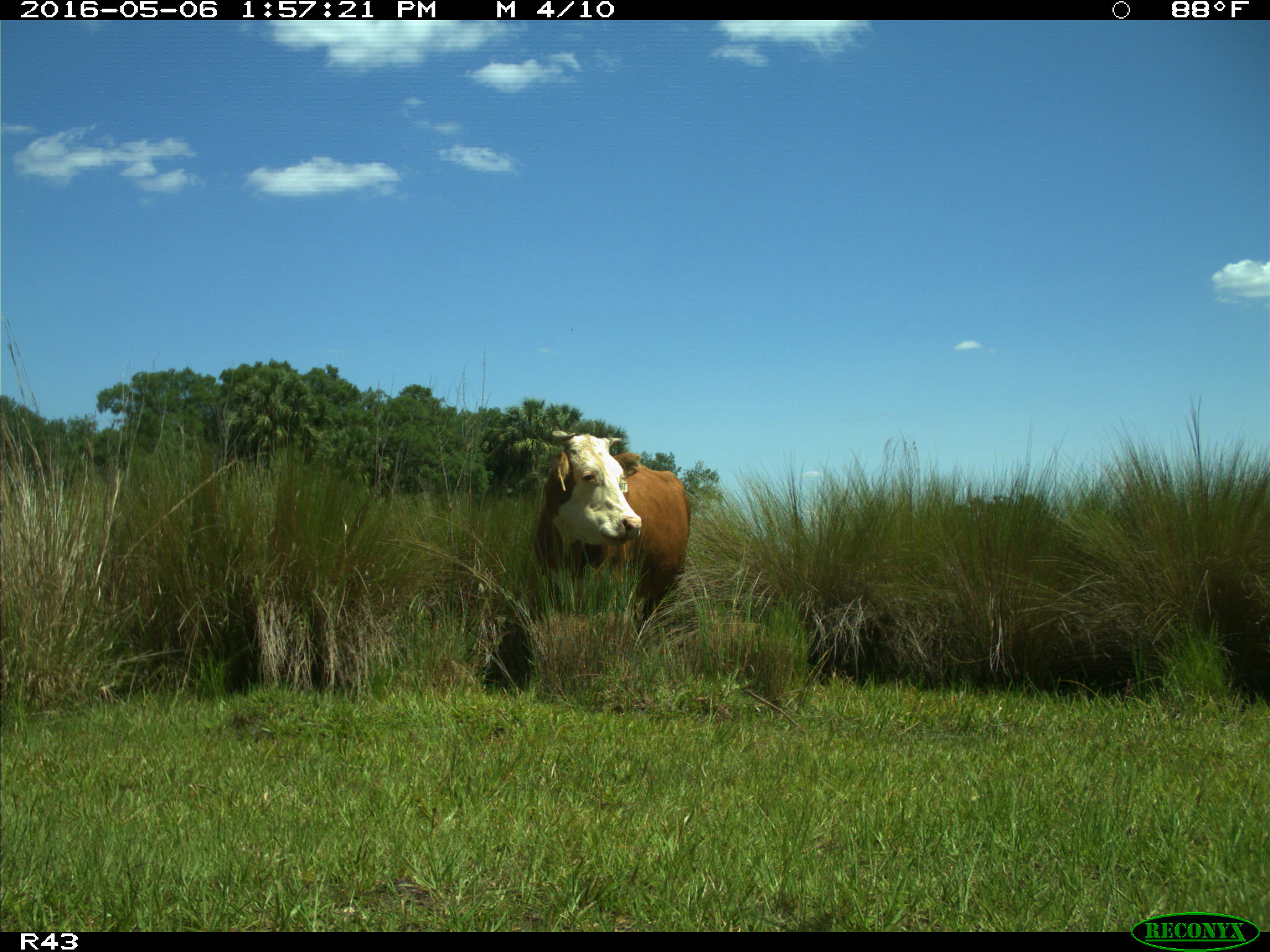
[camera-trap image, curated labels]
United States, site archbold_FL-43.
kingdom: Animalia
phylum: Chordata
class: Mammalia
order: Artiodactyla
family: Bovidae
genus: Bos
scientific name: Bos taurus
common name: domestic cow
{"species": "Bos taurus (domestic cow)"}